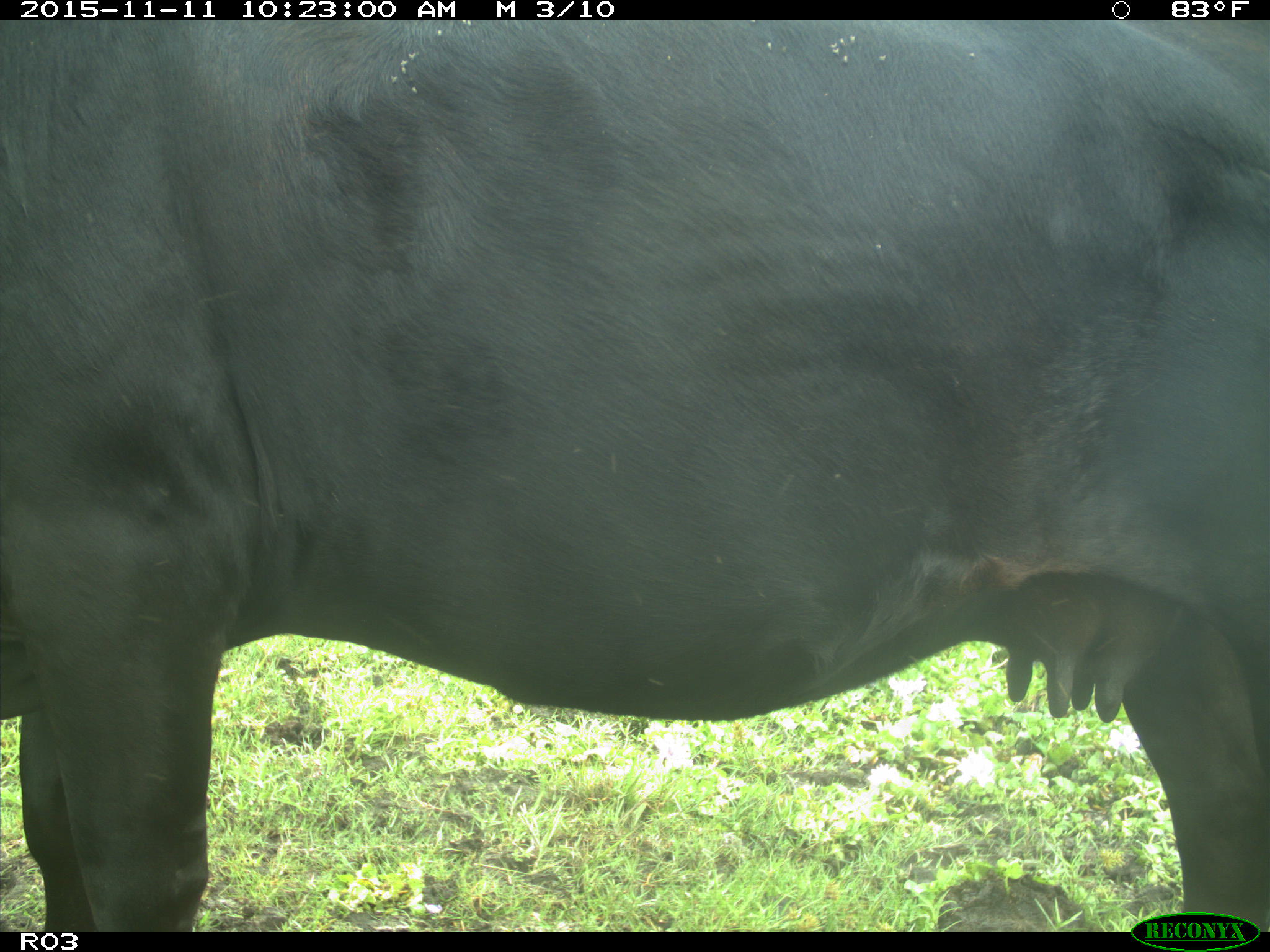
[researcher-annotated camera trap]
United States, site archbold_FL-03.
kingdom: Animalia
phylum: Chordata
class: Mammalia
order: Artiodactyla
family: Bovidae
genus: Bos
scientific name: Bos taurus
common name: domestic cow